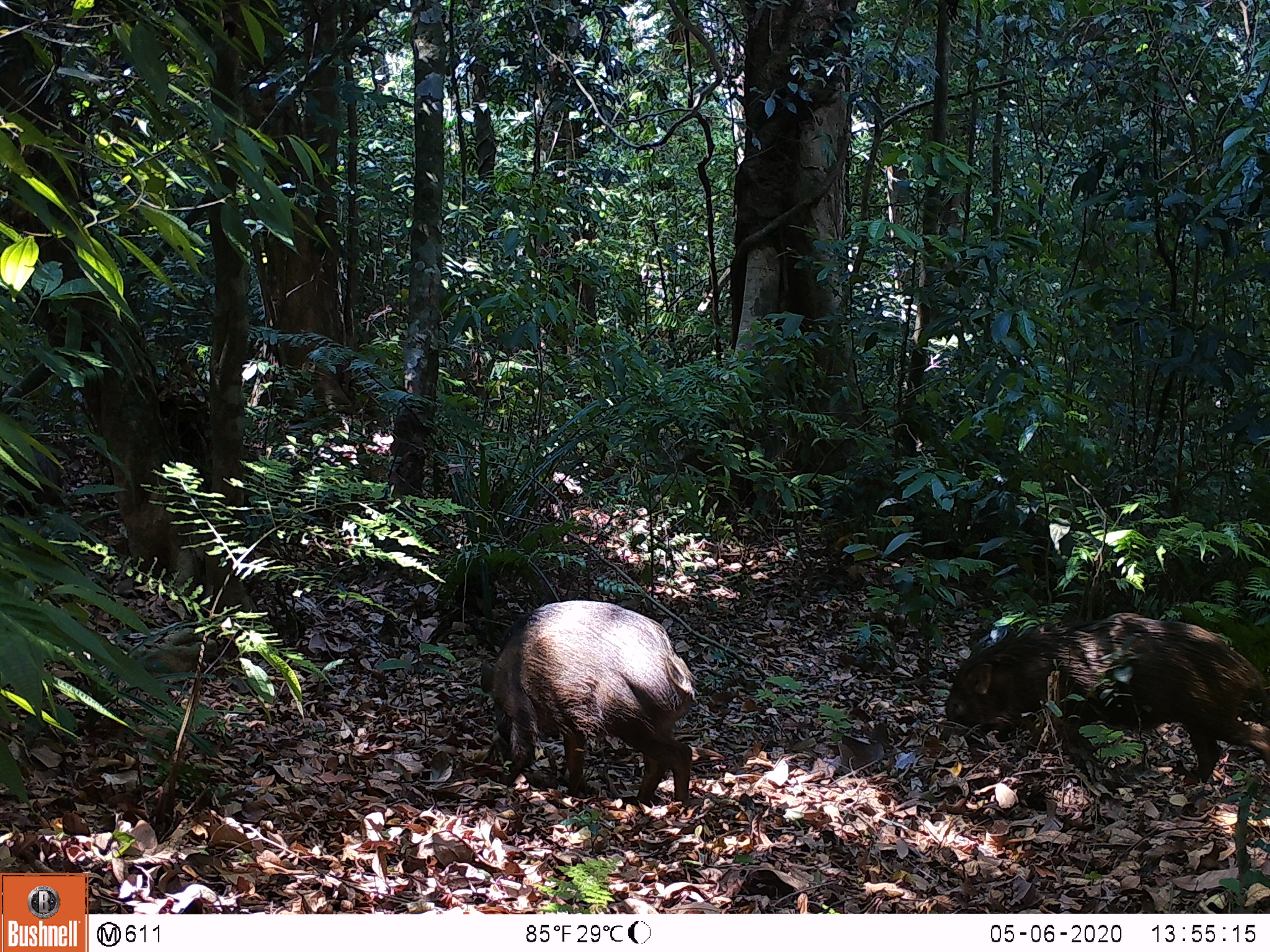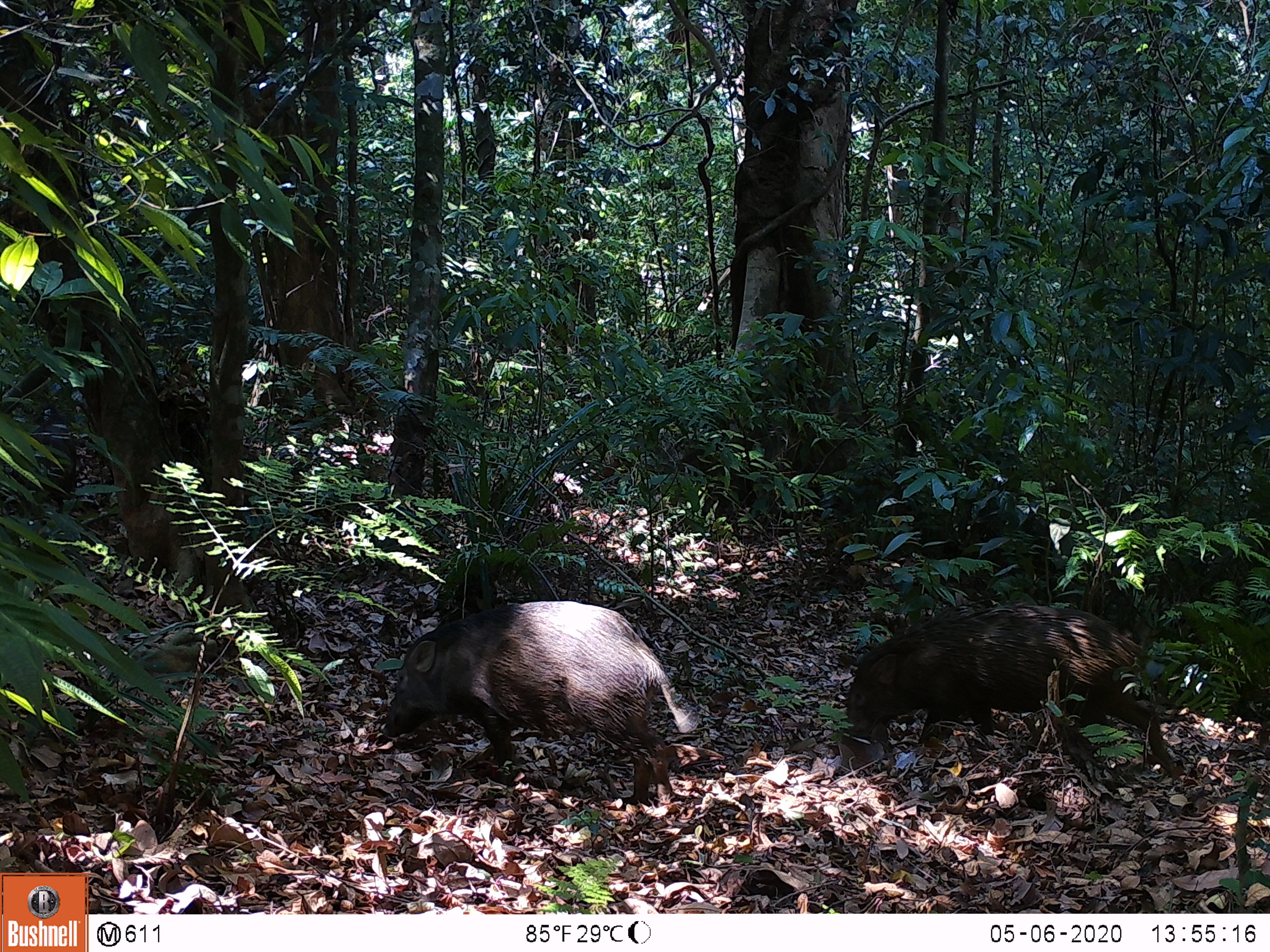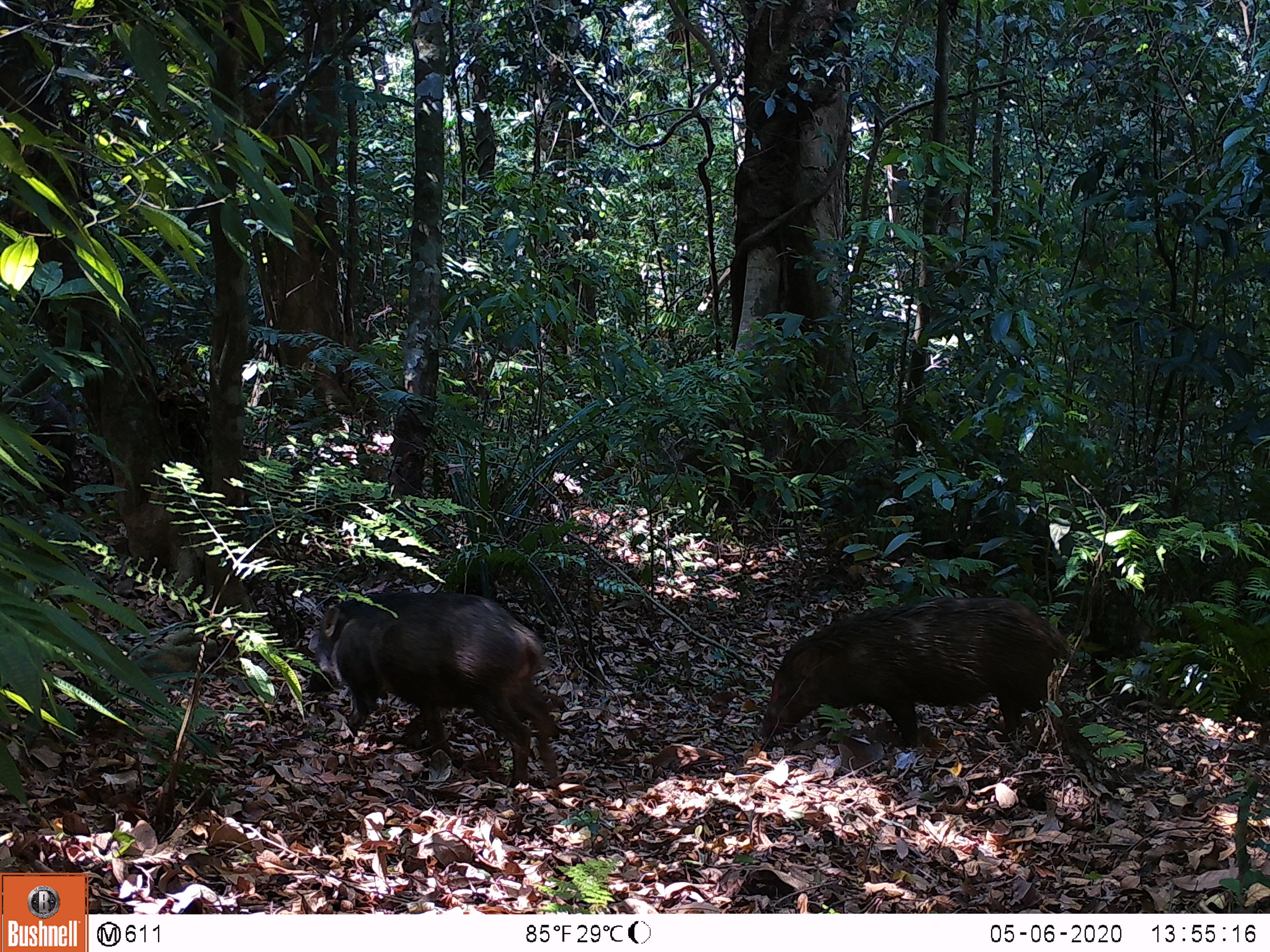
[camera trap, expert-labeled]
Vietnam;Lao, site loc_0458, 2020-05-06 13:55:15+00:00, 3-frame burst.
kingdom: Animalia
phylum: Chordata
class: Mammalia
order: Artiodactyla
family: Suidae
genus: Sus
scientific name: Sus scrofa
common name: eurasian wild pig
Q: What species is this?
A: Eurasian wild pig (Sus scrofa).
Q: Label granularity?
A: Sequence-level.